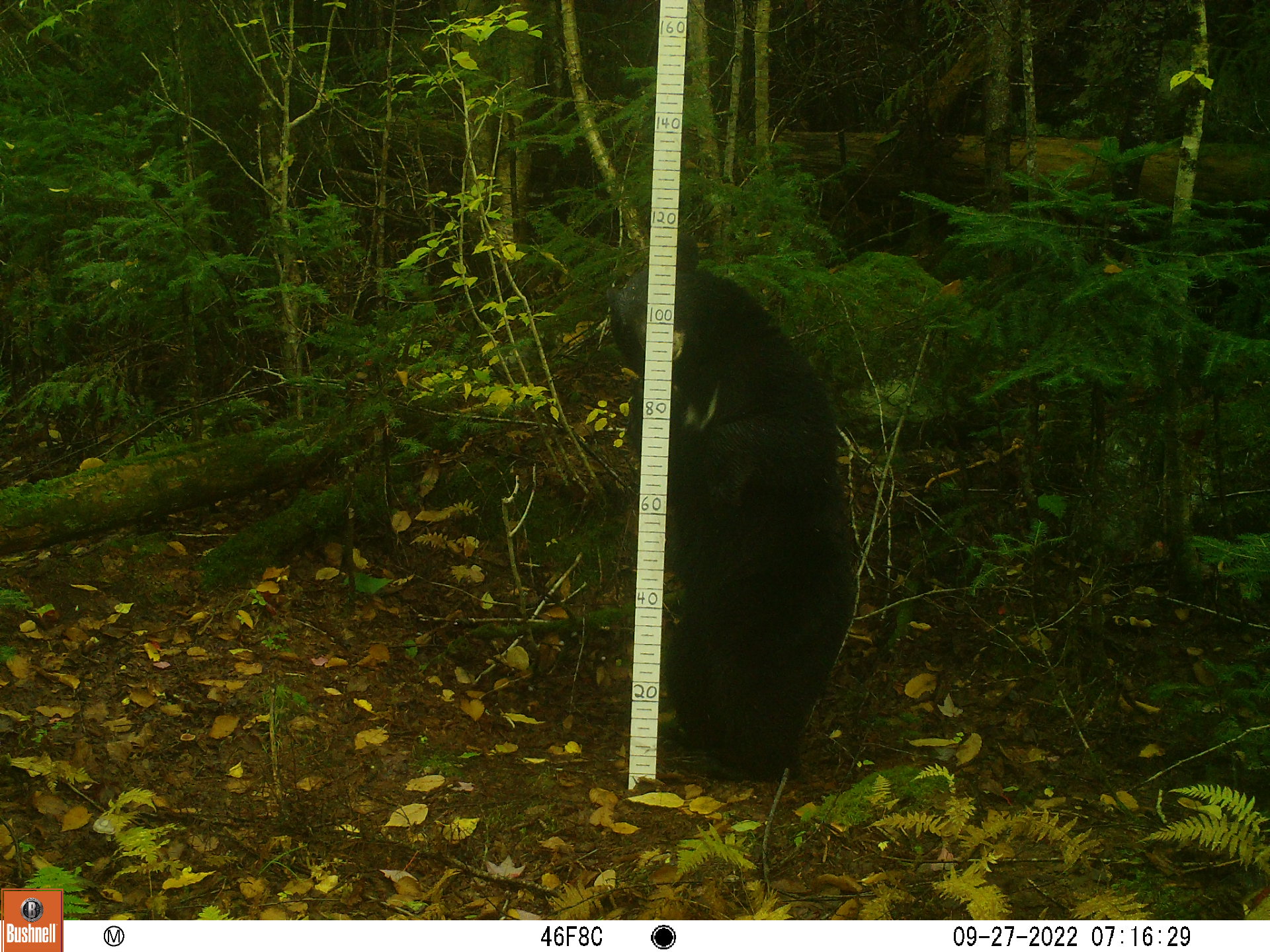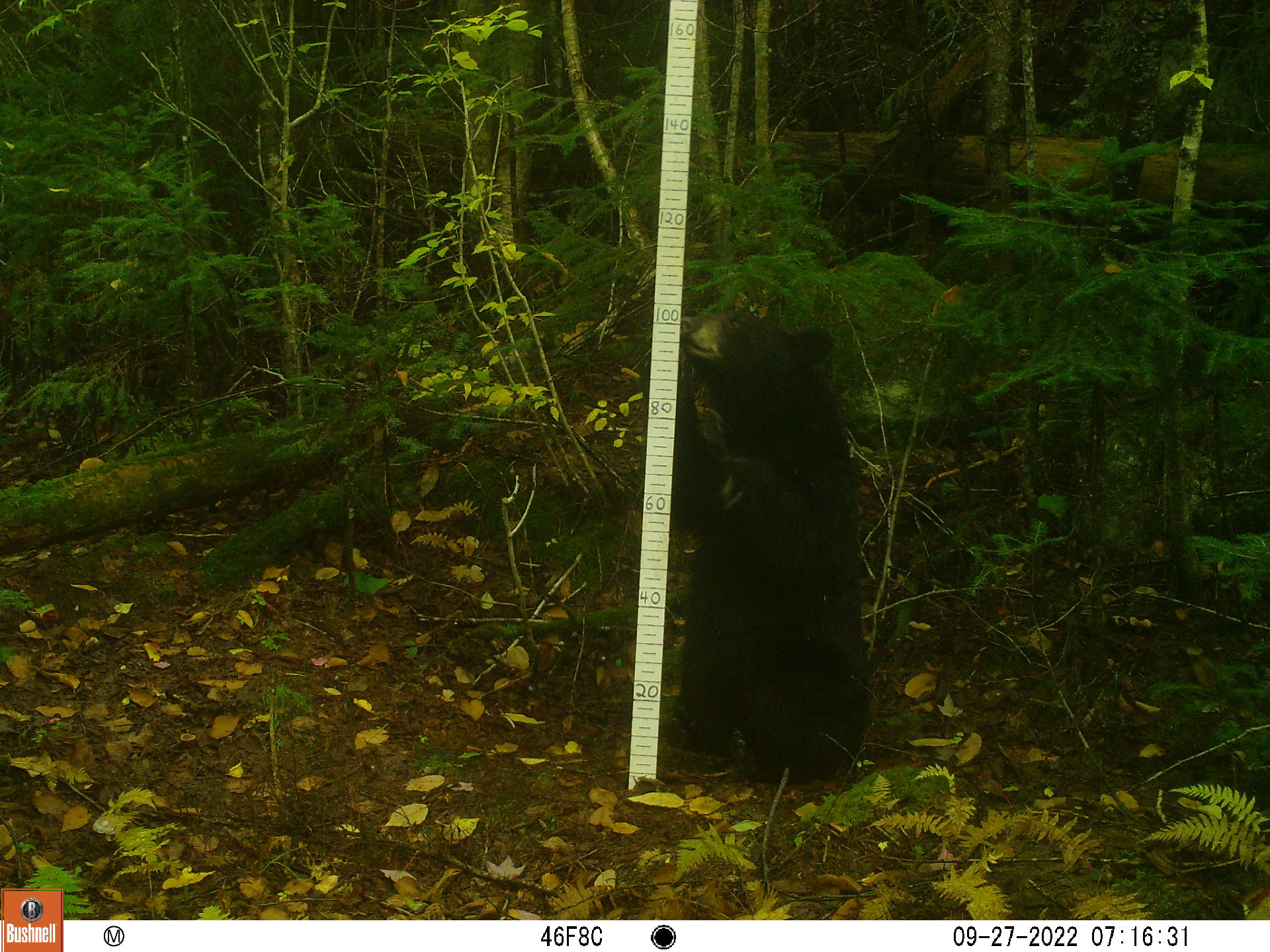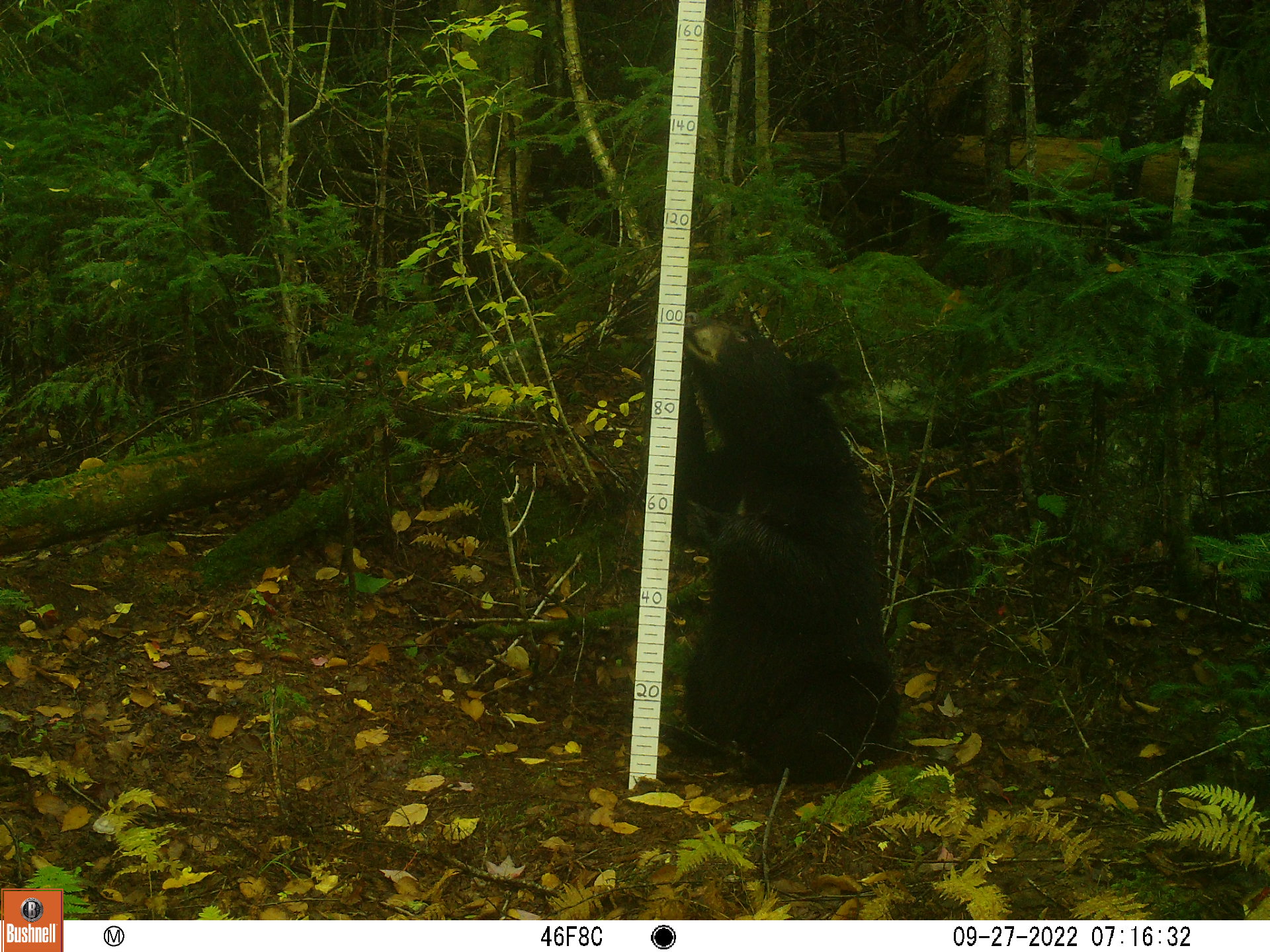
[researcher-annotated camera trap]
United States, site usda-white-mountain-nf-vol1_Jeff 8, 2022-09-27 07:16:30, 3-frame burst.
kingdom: Animalia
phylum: Chordata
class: Mammalia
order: Carnivora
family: Ursidae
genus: Ursus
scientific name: Ursus americanus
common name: black bear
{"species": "black bear (Ursus americanus)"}